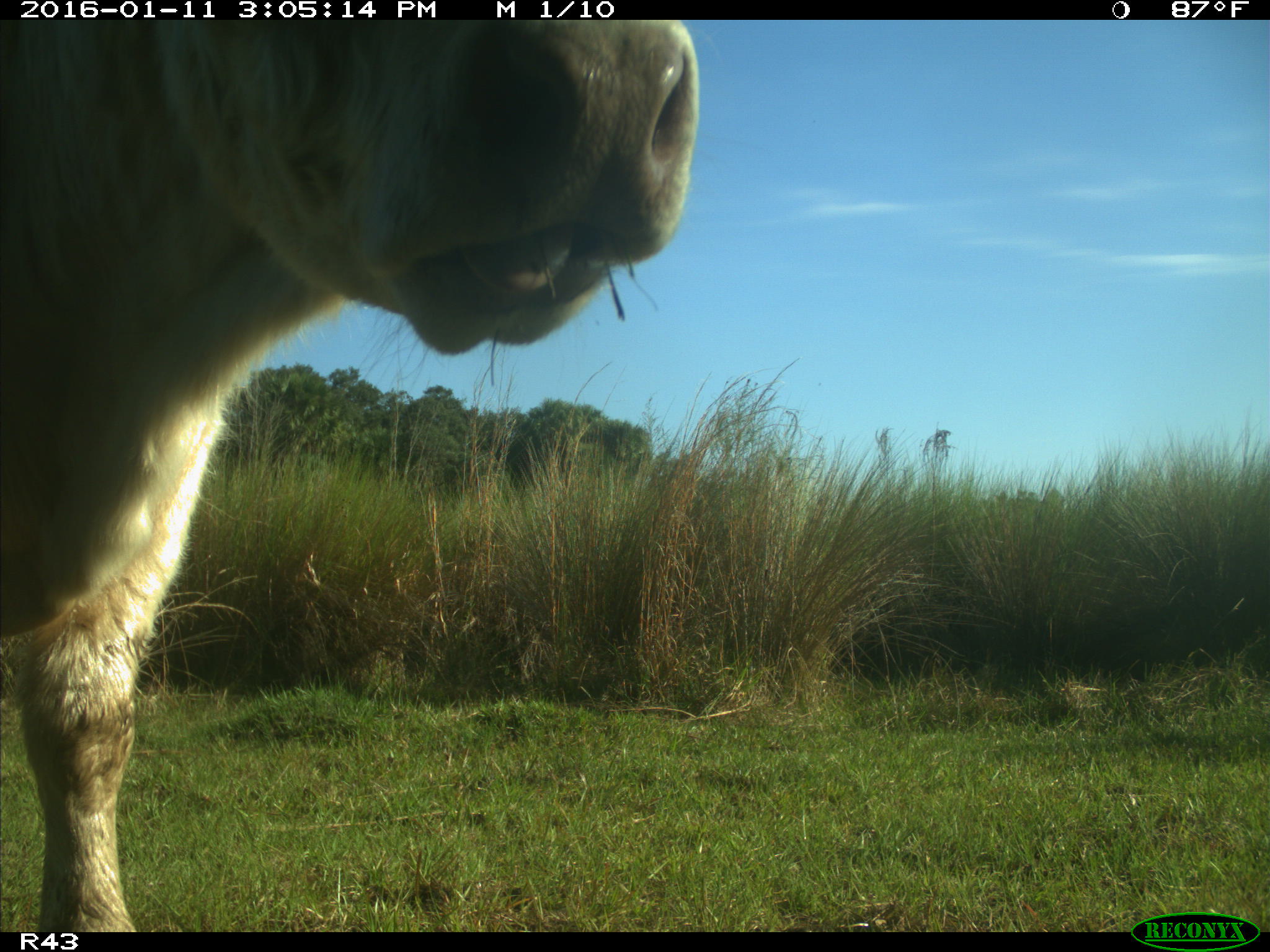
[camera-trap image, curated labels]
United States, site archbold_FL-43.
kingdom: Animalia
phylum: Chordata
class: Mammalia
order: Artiodactyla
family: Bovidae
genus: Bos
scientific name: Bos taurus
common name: domestic cow